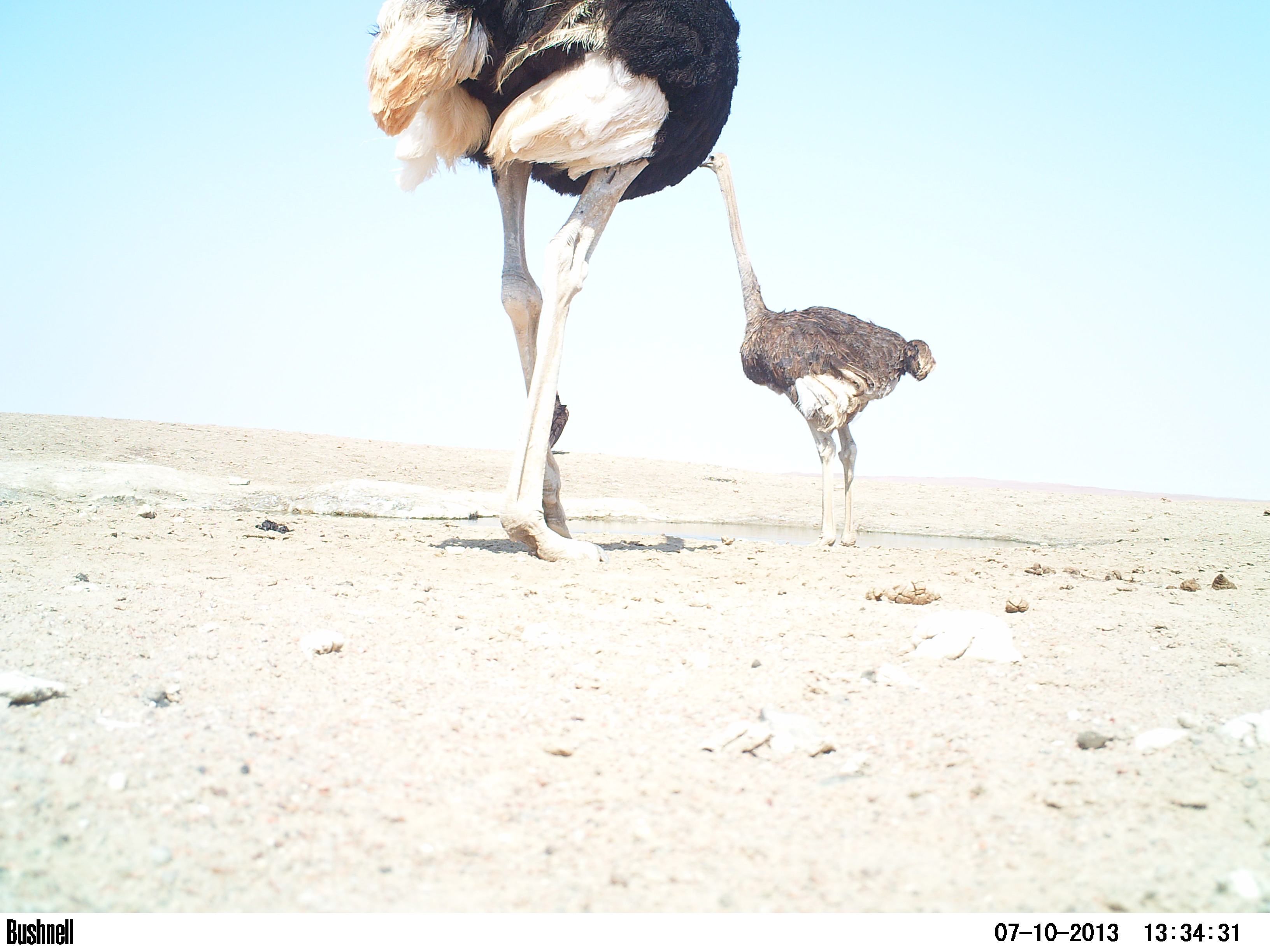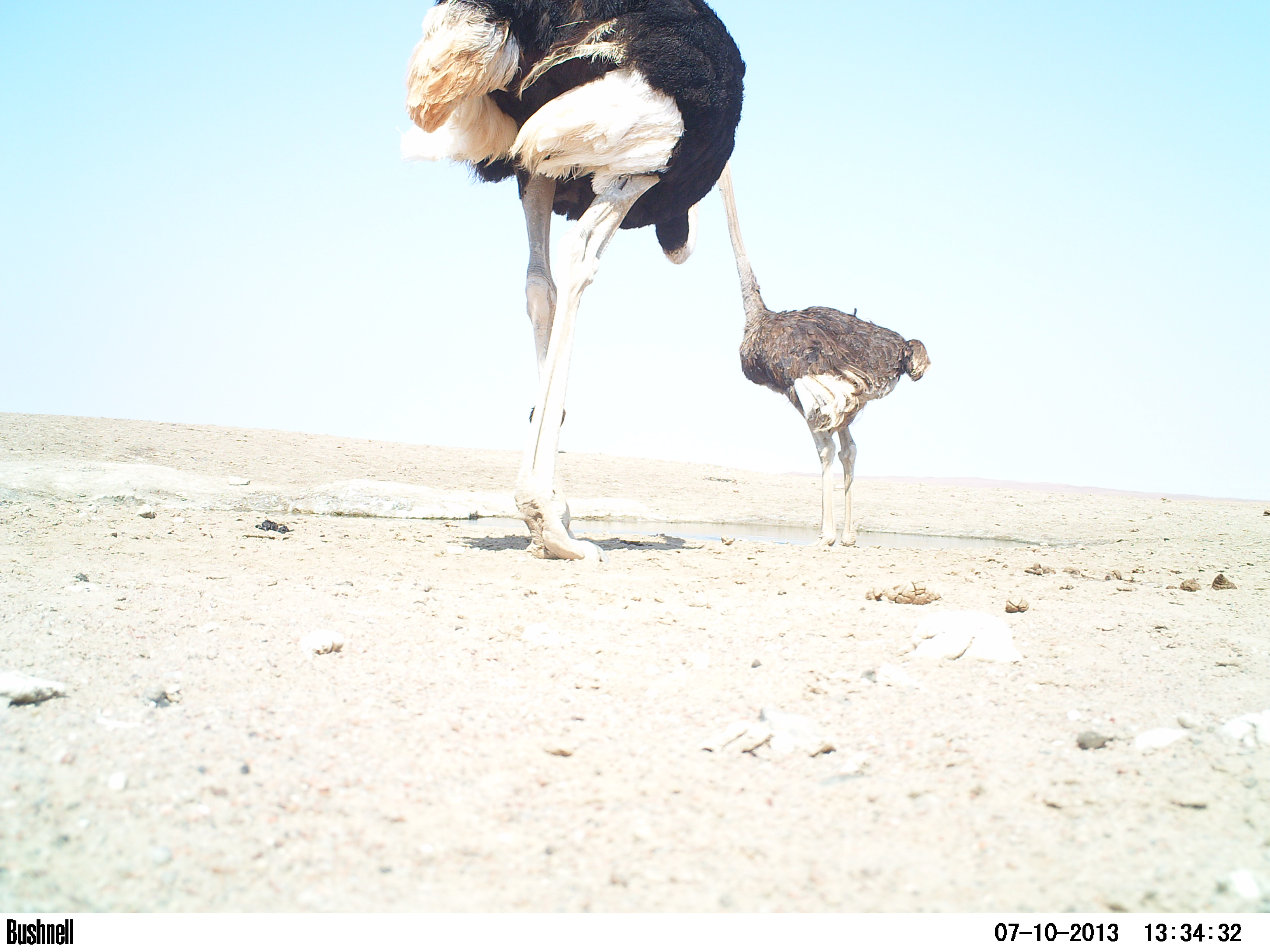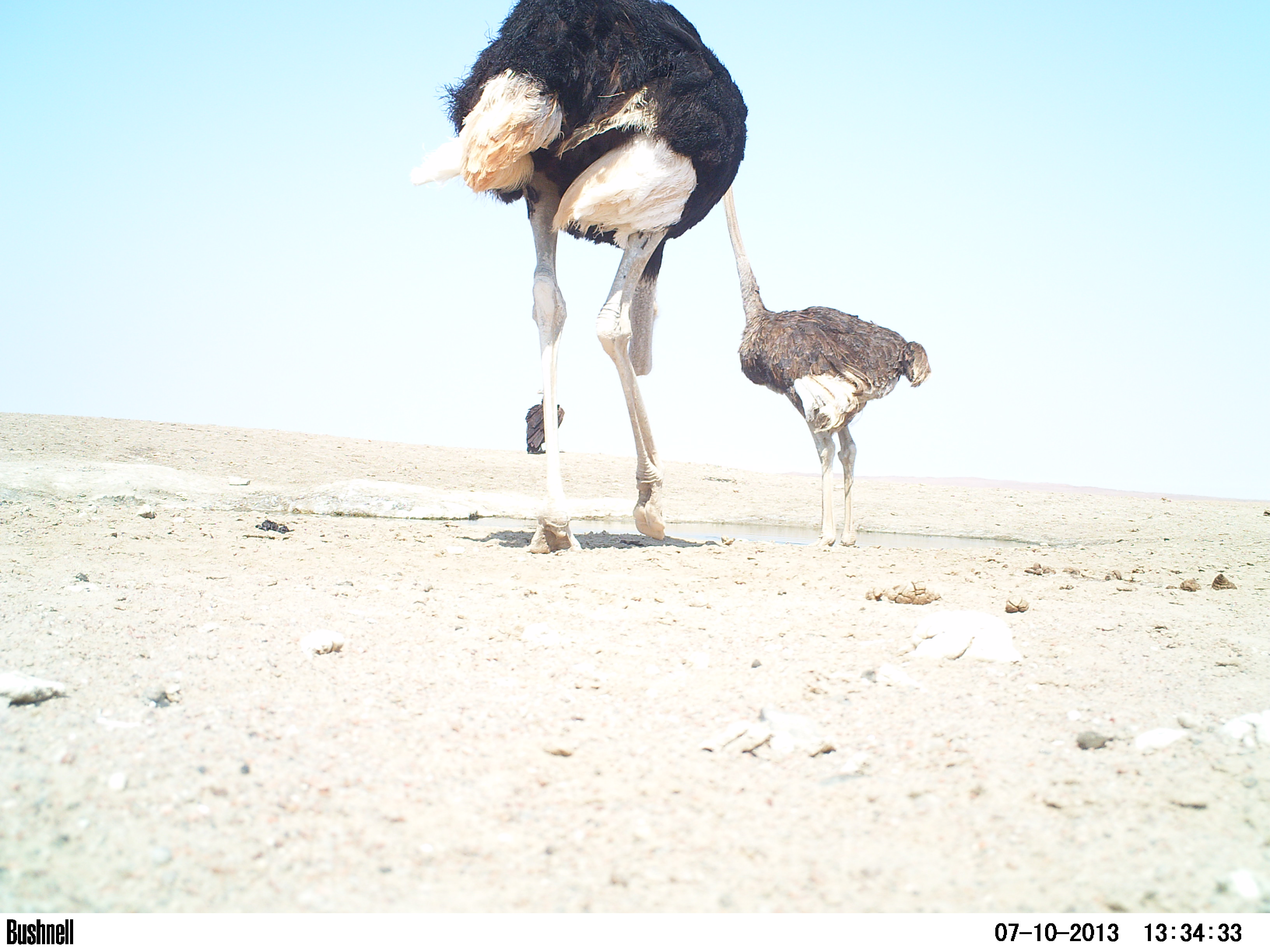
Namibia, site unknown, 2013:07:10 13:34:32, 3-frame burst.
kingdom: Animalia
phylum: Chordata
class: Aves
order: Struthioniformes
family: Struthionidae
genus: Struthio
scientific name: Struthio camelus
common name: common ostrich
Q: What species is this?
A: Struthio camelus (common ostrich).